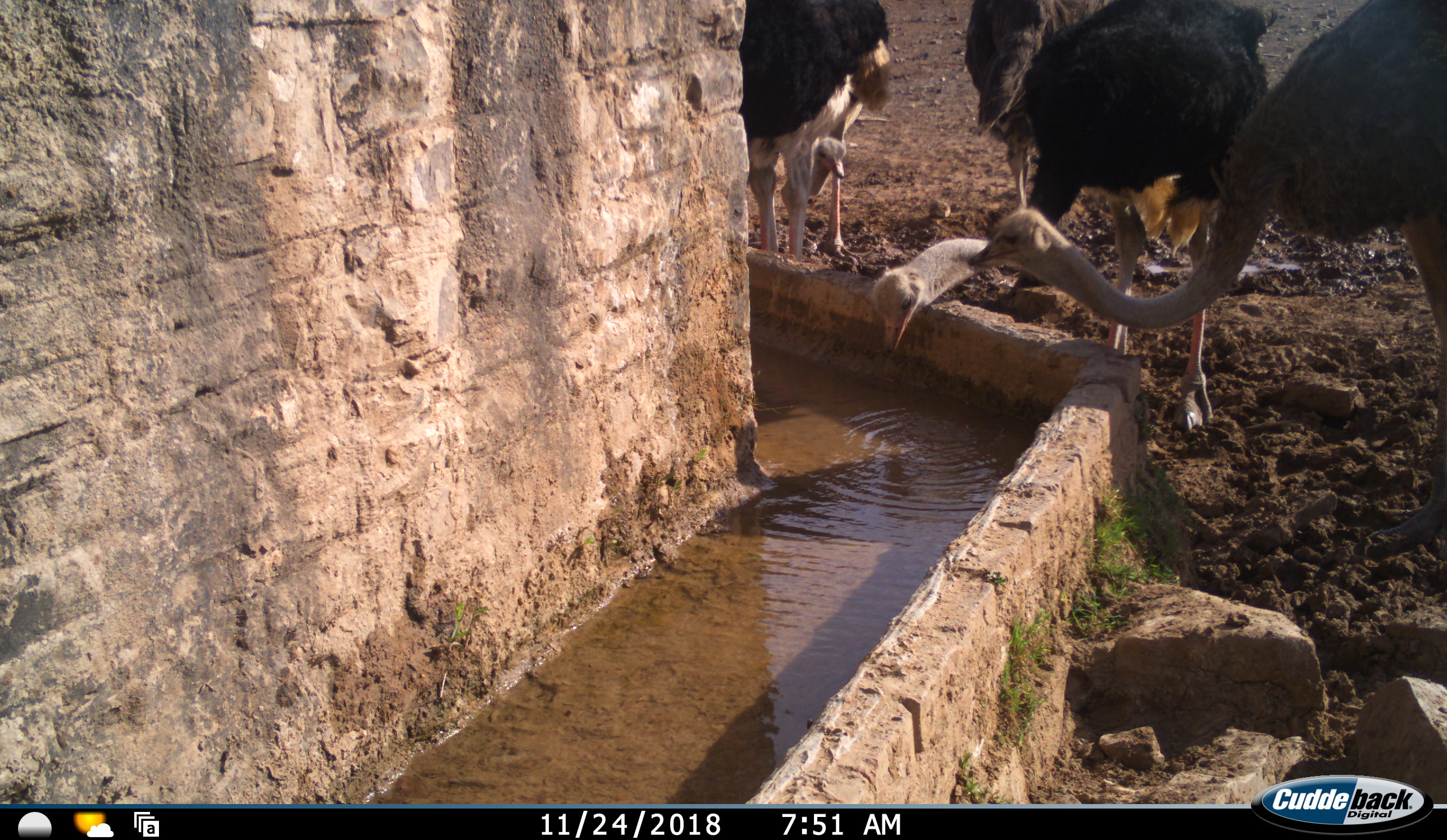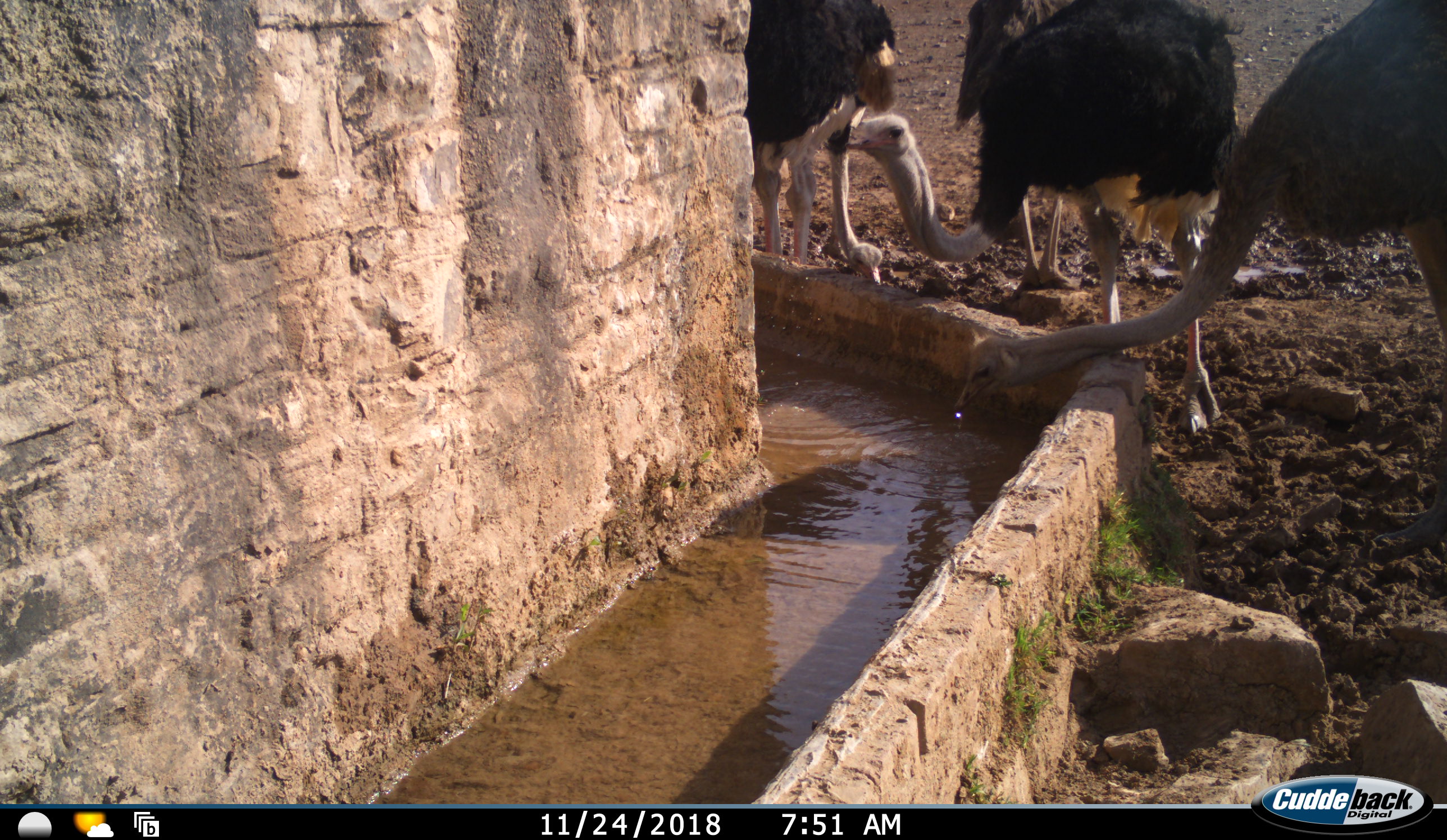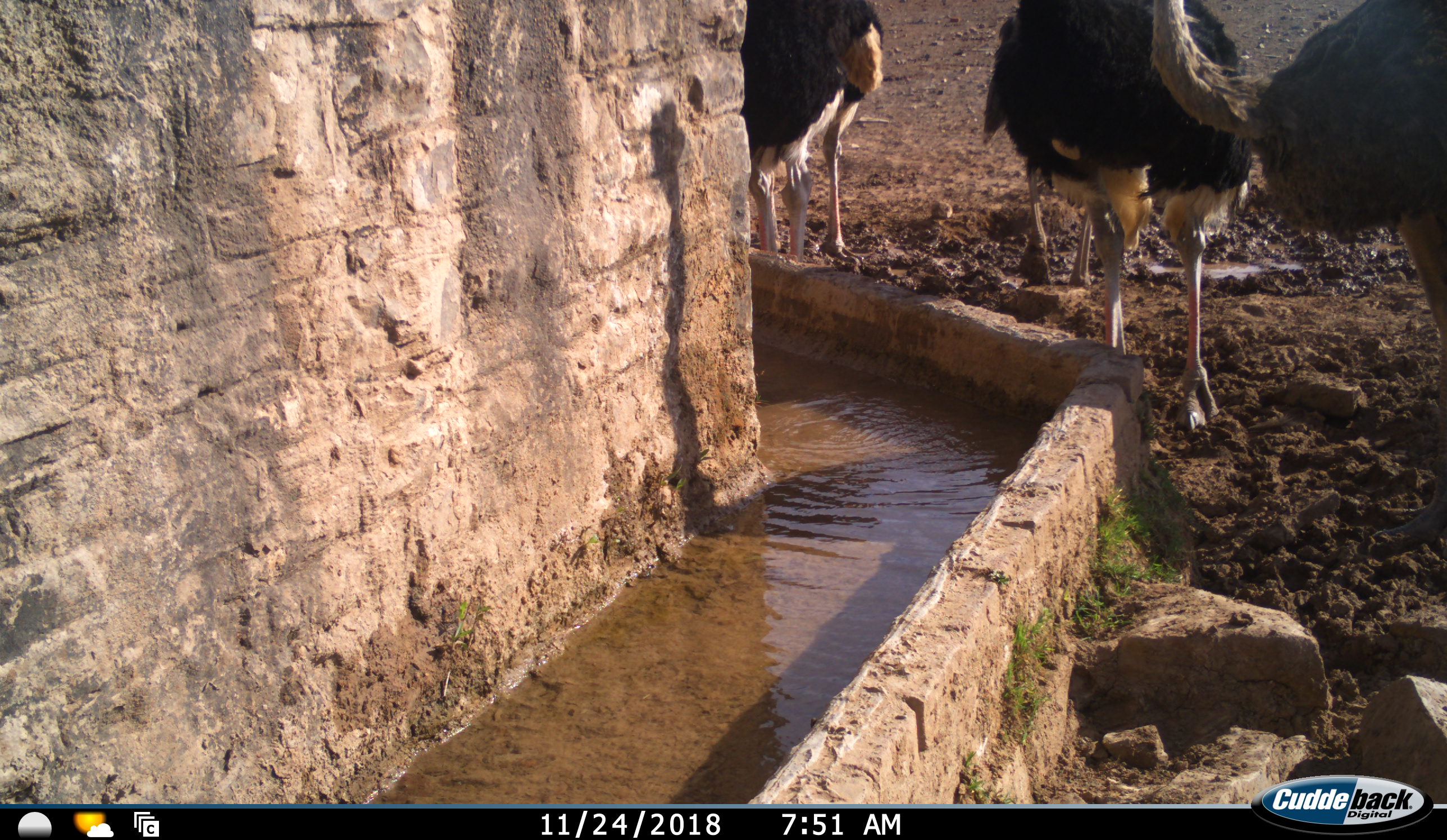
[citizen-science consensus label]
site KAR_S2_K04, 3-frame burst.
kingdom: Animalia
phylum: Chordata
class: Aves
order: Struthioniformes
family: Struthionidae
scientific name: Struthionidae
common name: ostrich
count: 4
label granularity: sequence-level